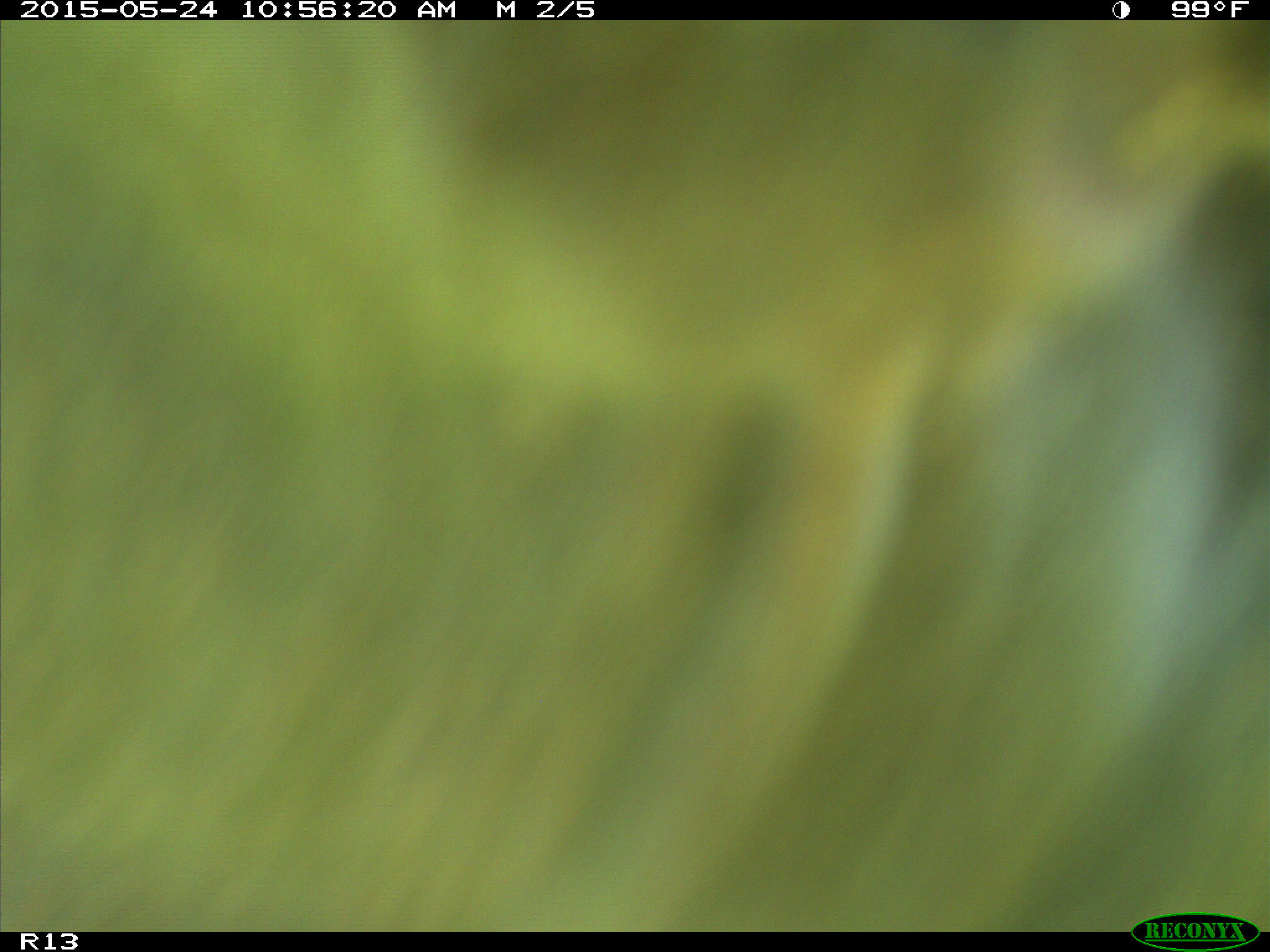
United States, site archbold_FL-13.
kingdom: Animalia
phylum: Chordata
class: Mammalia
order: Artiodactyla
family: Bovidae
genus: Bos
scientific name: Bos taurus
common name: domestic cow